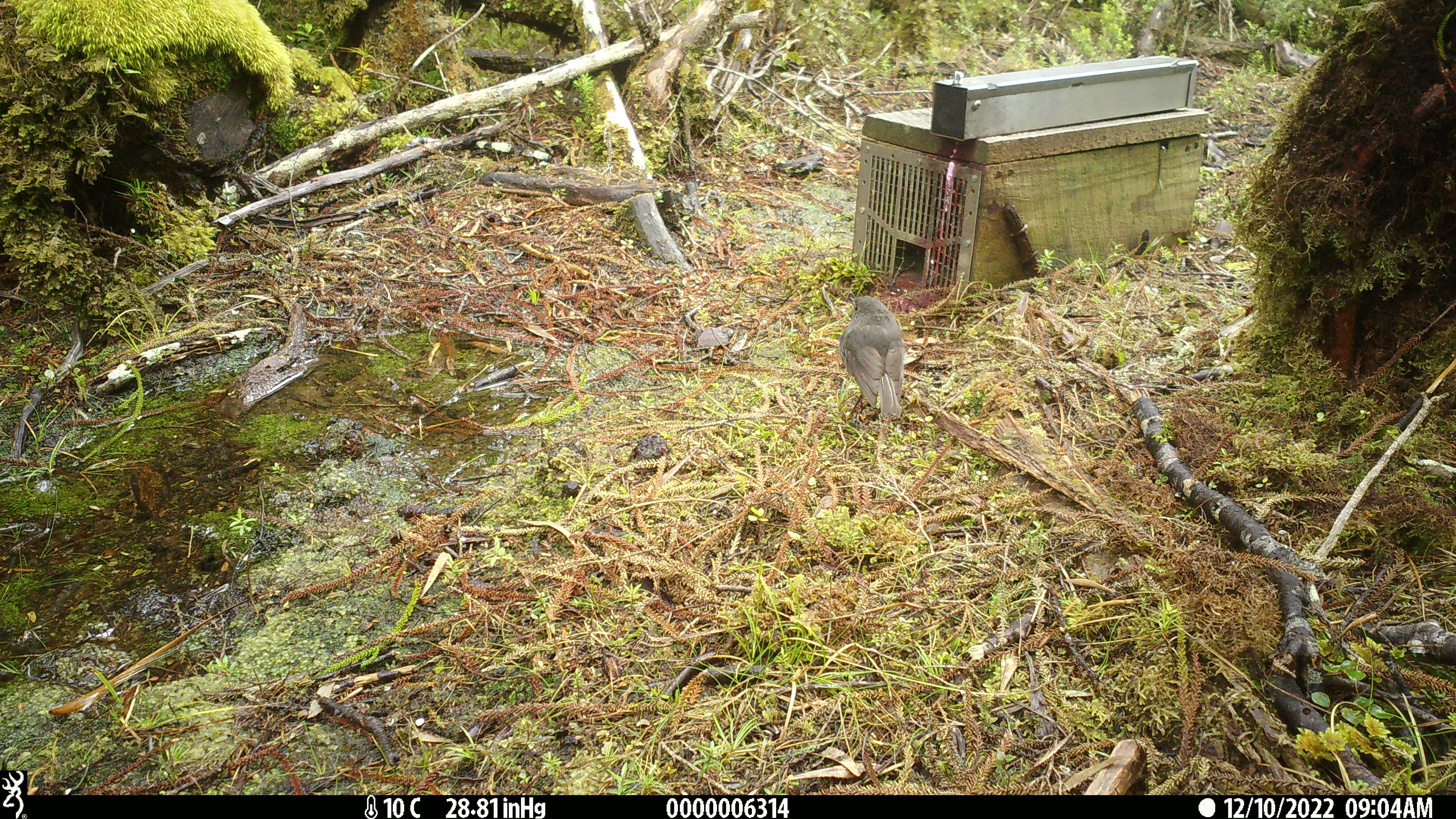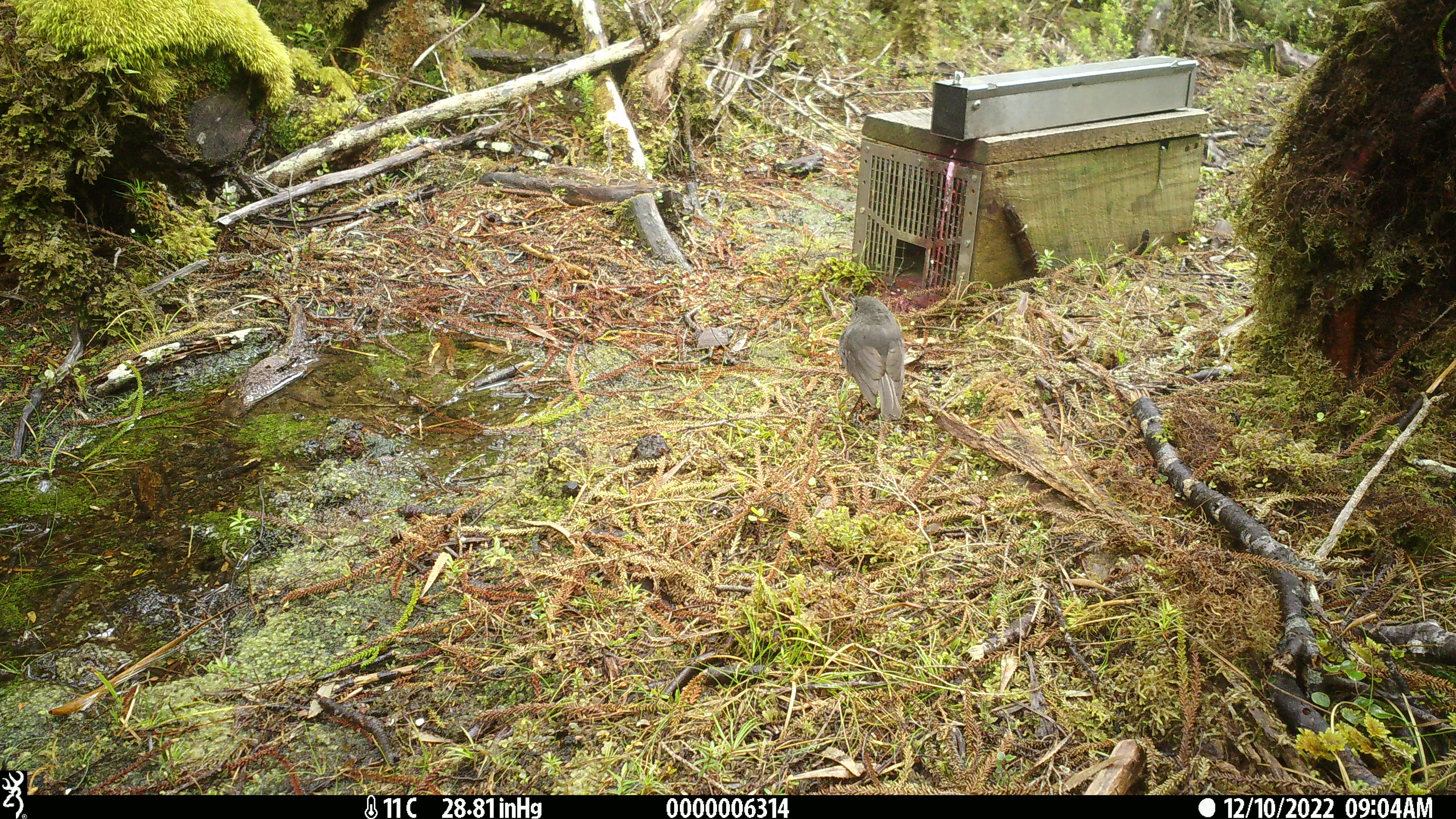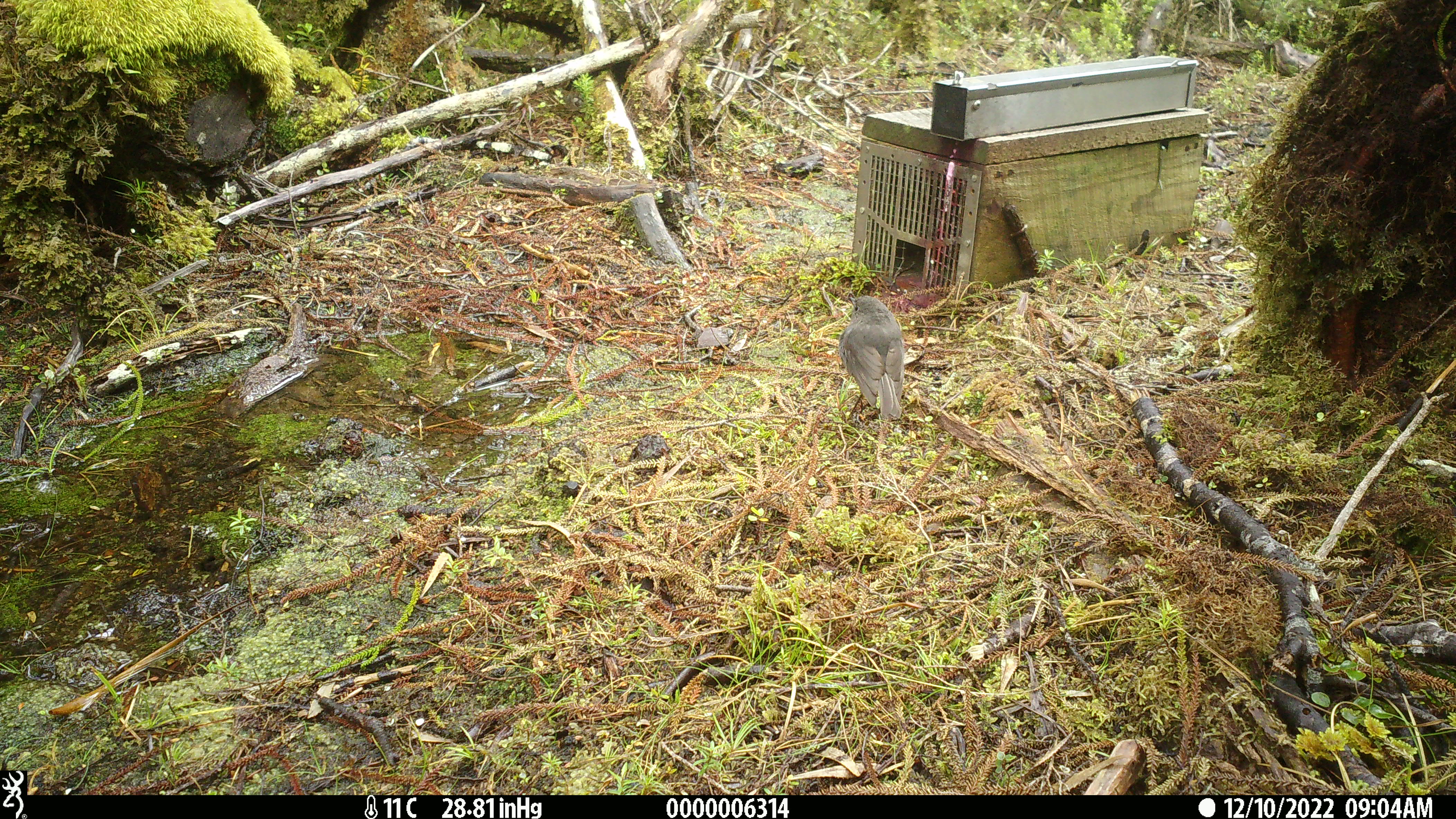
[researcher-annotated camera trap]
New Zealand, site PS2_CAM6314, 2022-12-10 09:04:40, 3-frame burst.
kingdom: Animalia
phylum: Chordata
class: Aves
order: Passeriformes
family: Petroicidae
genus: Petroica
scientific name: Petroica australis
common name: new zealand robin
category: robin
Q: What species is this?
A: Robin (new zealand robin) (Petroica australis).